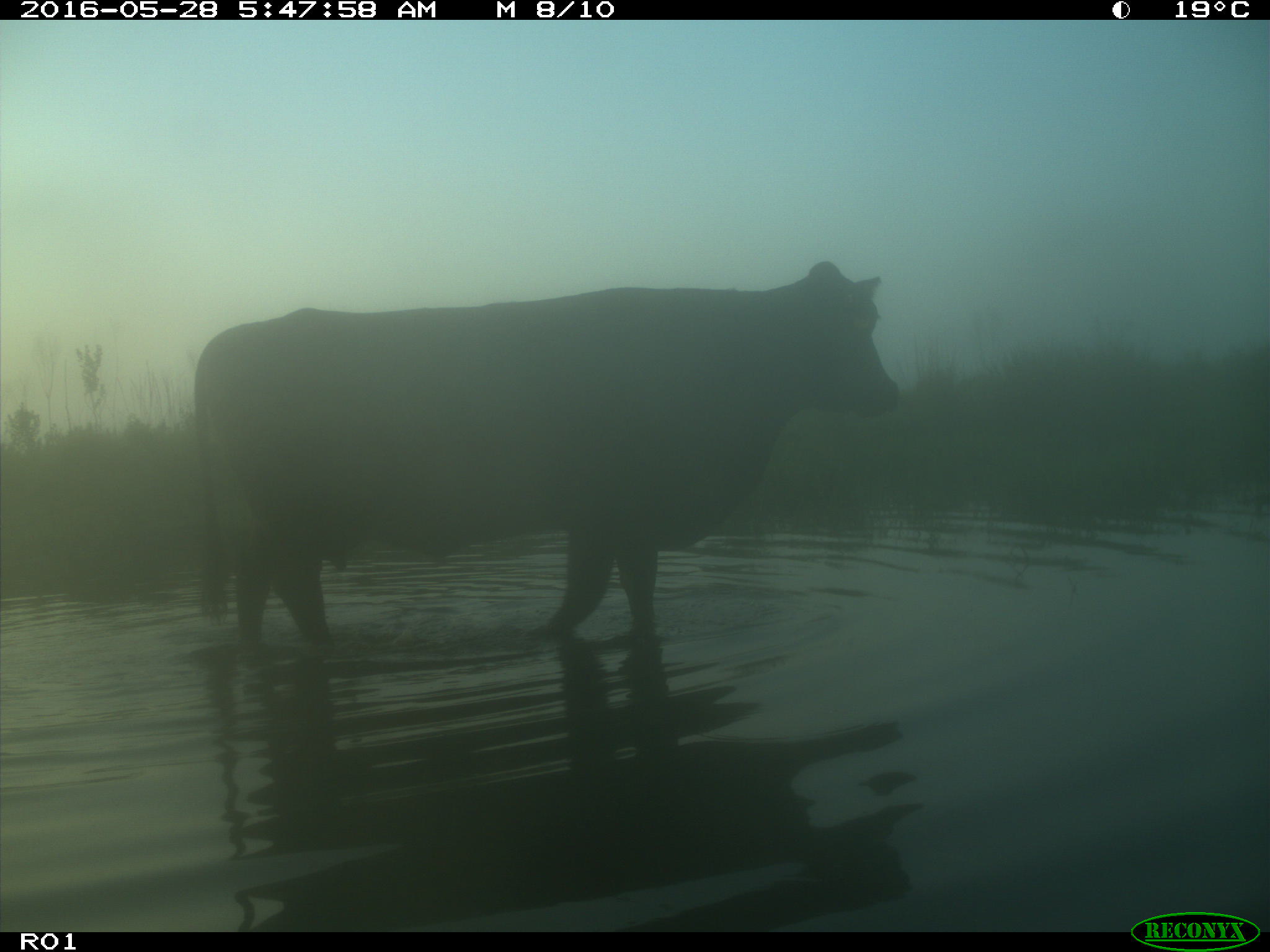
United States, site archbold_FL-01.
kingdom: Animalia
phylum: Chordata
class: Mammalia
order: Artiodactyla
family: Bovidae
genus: Bos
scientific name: Bos taurus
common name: domestic cow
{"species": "Bos taurus (domestic cow)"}